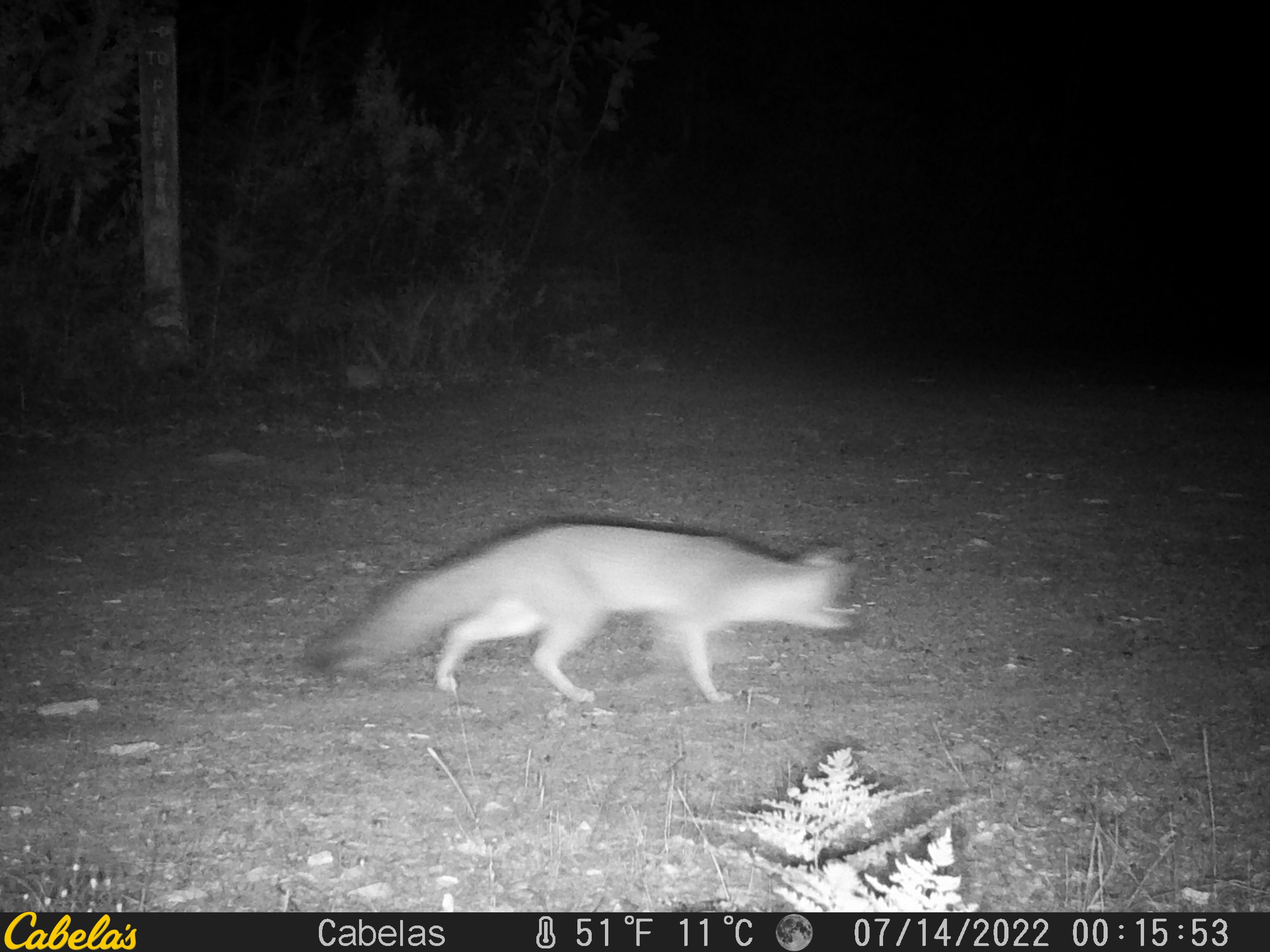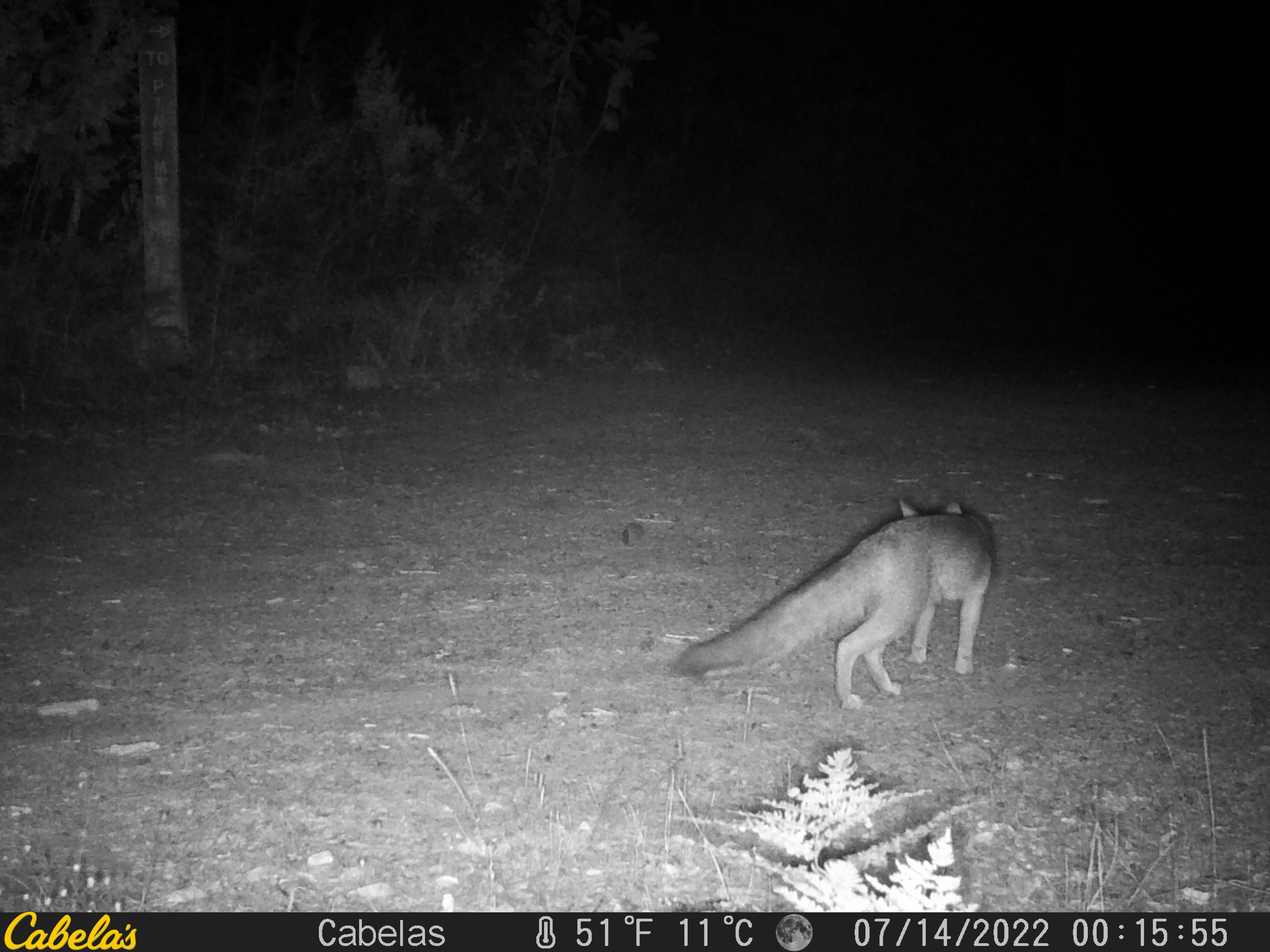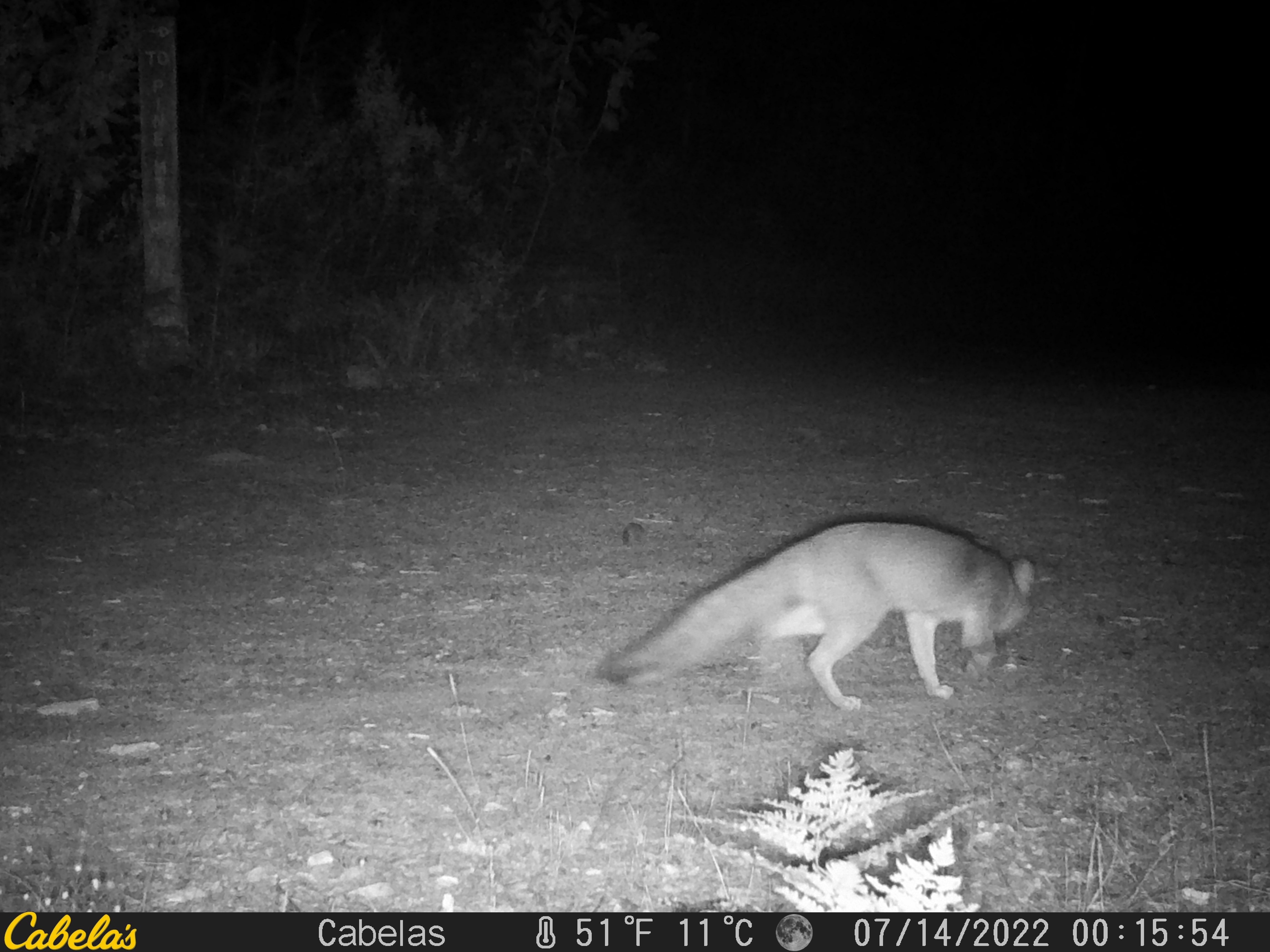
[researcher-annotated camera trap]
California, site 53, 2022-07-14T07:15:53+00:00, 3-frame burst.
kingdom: Animalia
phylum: Chordata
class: Mammalia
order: Carnivora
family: Canidae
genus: Urocyon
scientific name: Urocyon cinereoargenteus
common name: gray fox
Gray fox (Urocyon cinereoargenteus).